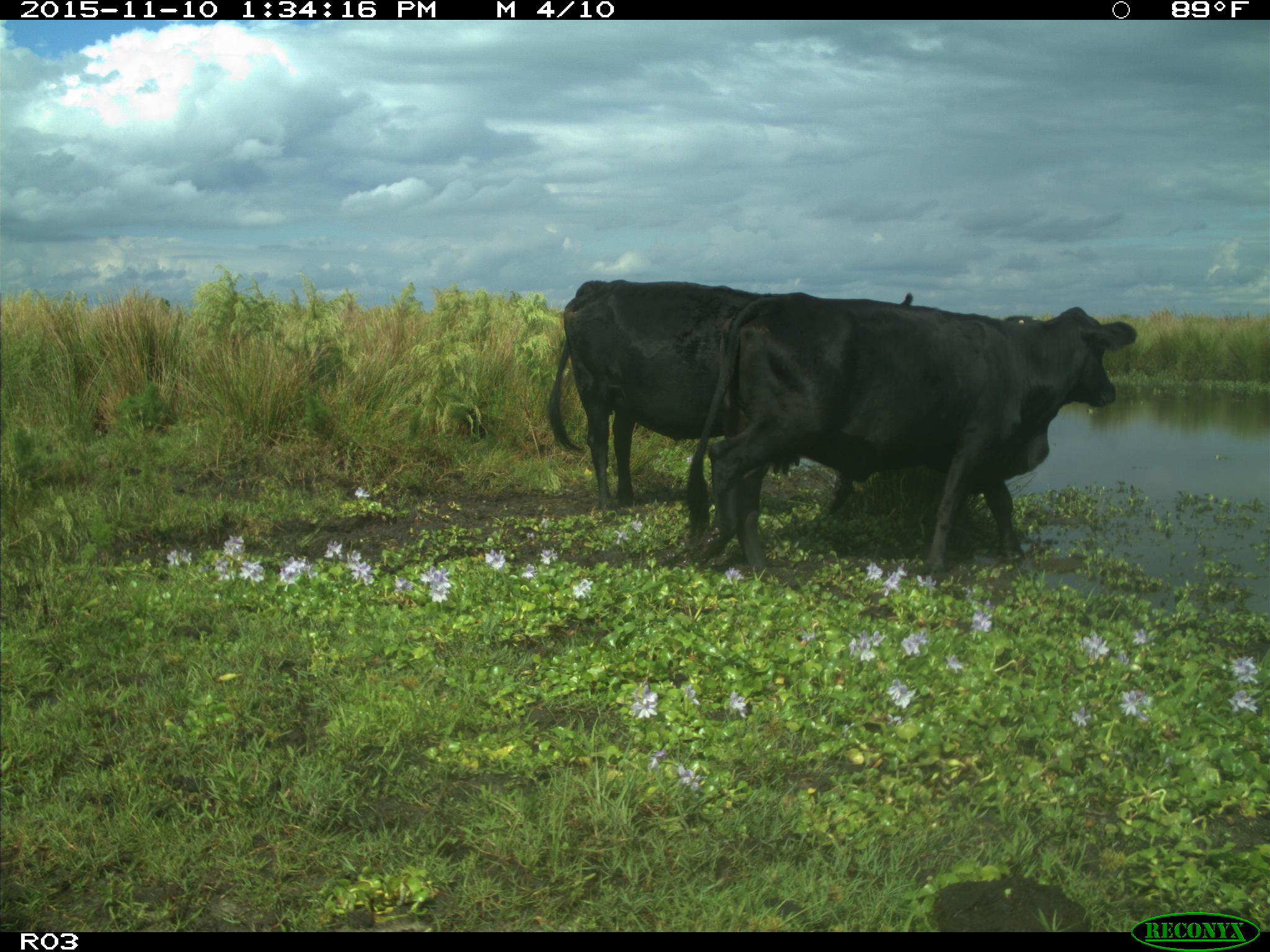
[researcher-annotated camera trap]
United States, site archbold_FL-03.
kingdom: Animalia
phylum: Chordata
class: Mammalia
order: Artiodactyla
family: Bovidae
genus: Bos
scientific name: Bos taurus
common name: domestic cow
Bos taurus (domestic cow).